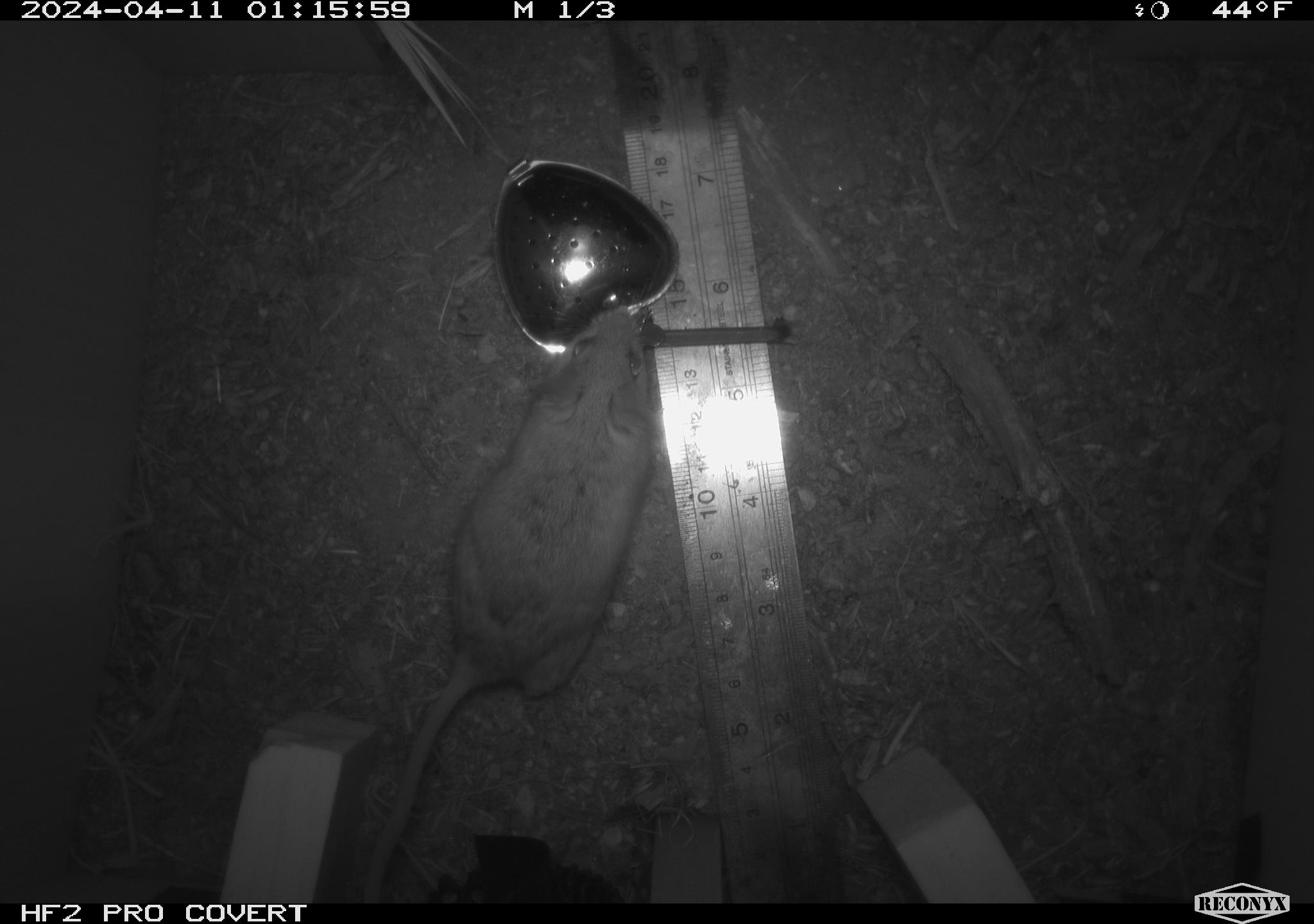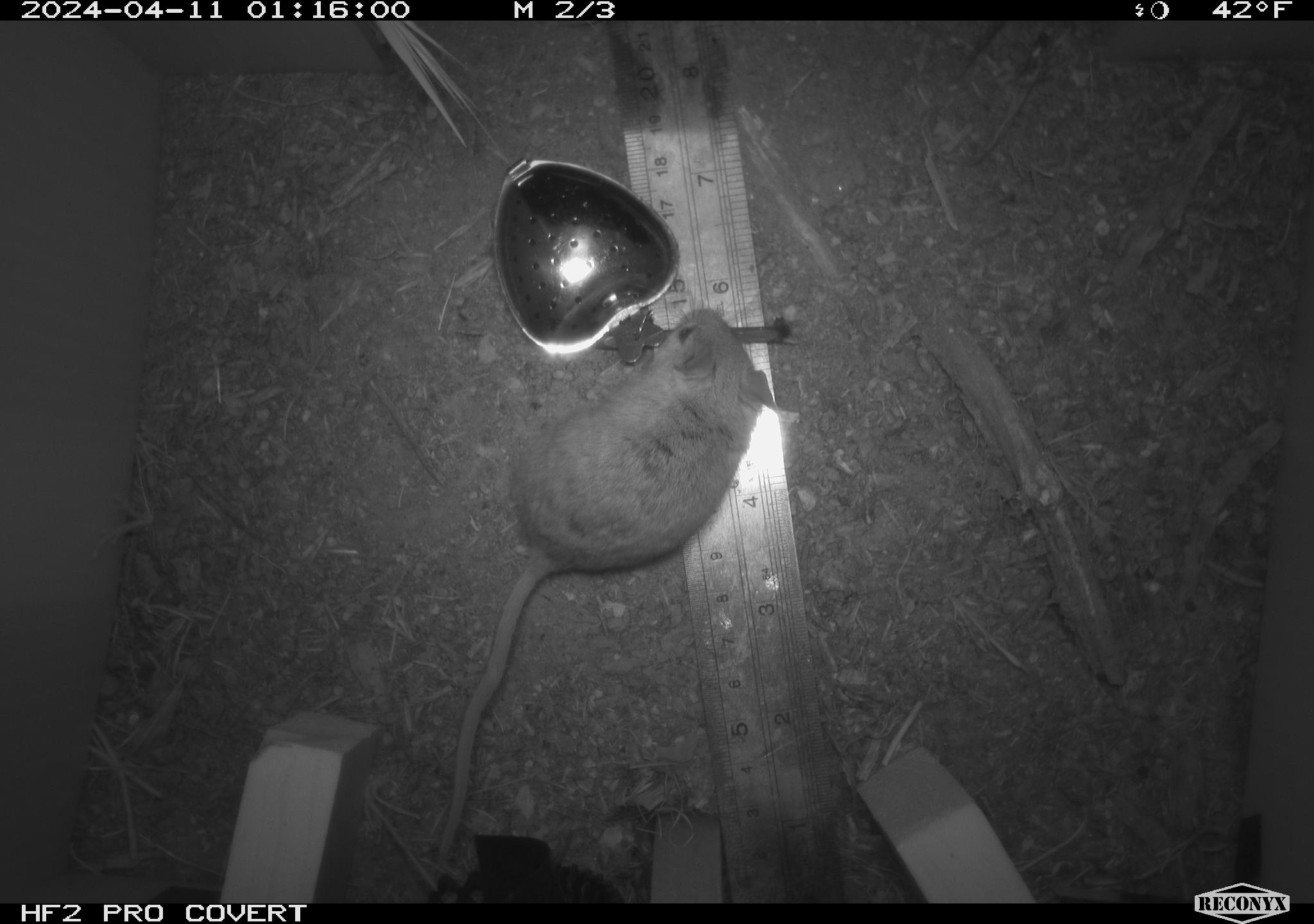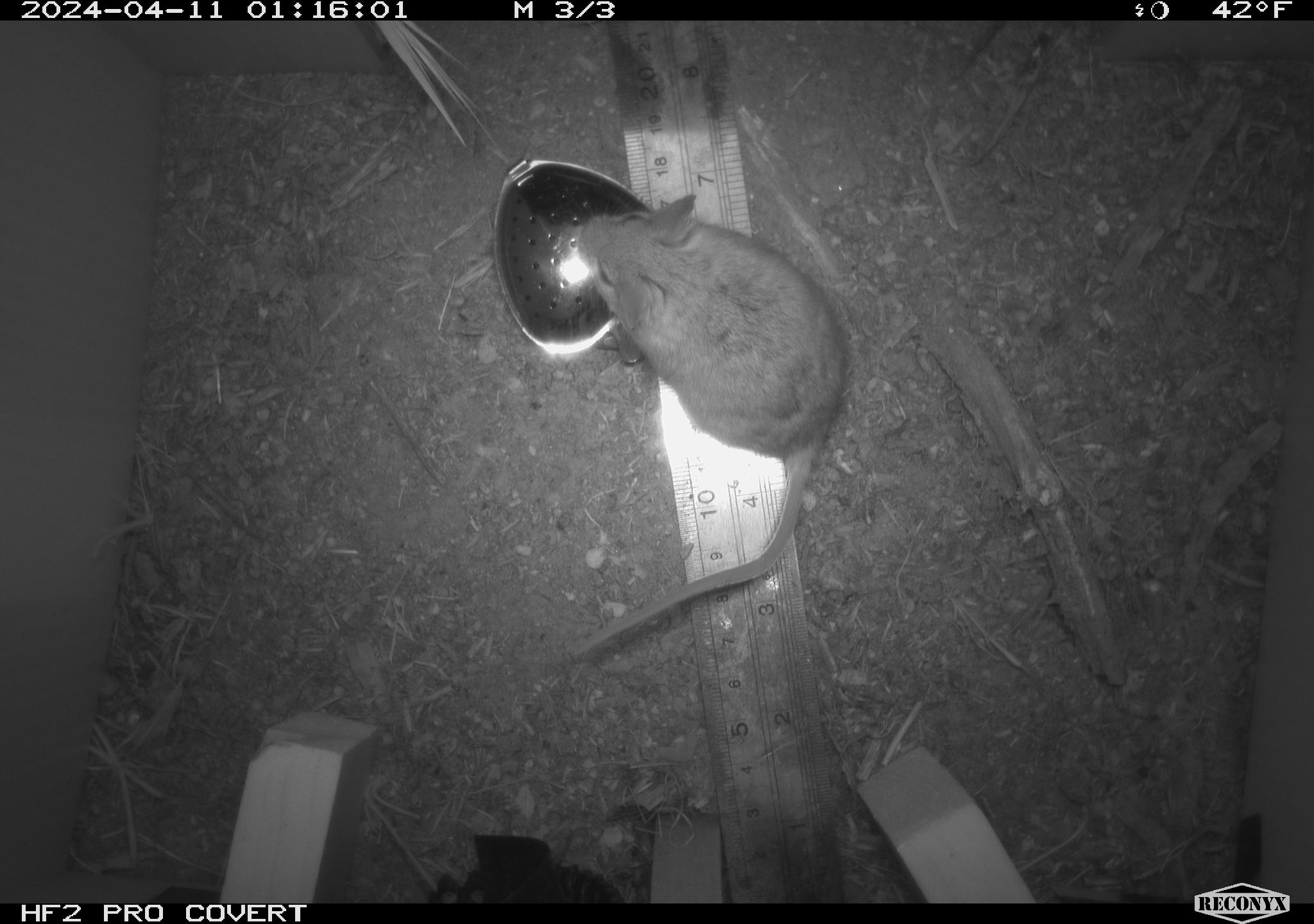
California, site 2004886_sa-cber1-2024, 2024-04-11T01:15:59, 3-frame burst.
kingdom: Animalia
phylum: Chordata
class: Mammalia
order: Rodentia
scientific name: Rodentia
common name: mouse species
Mouse species (Rodentia).